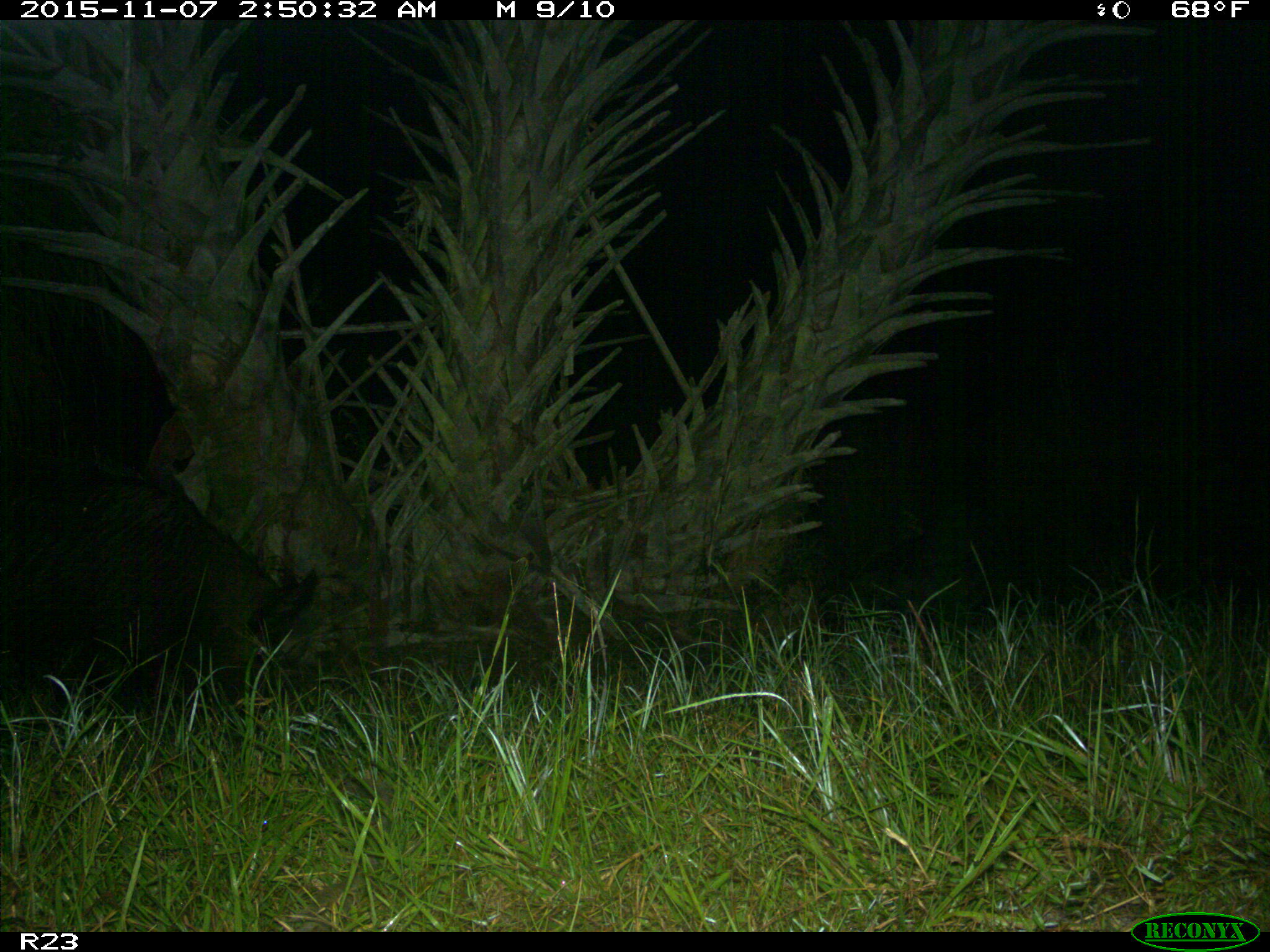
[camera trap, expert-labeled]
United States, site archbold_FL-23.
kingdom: Animalia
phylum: Chordata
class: Mammalia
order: Artiodactyla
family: Suidae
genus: Sus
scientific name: Sus scrofa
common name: wild boar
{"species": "Sus scrofa (wild boar)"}